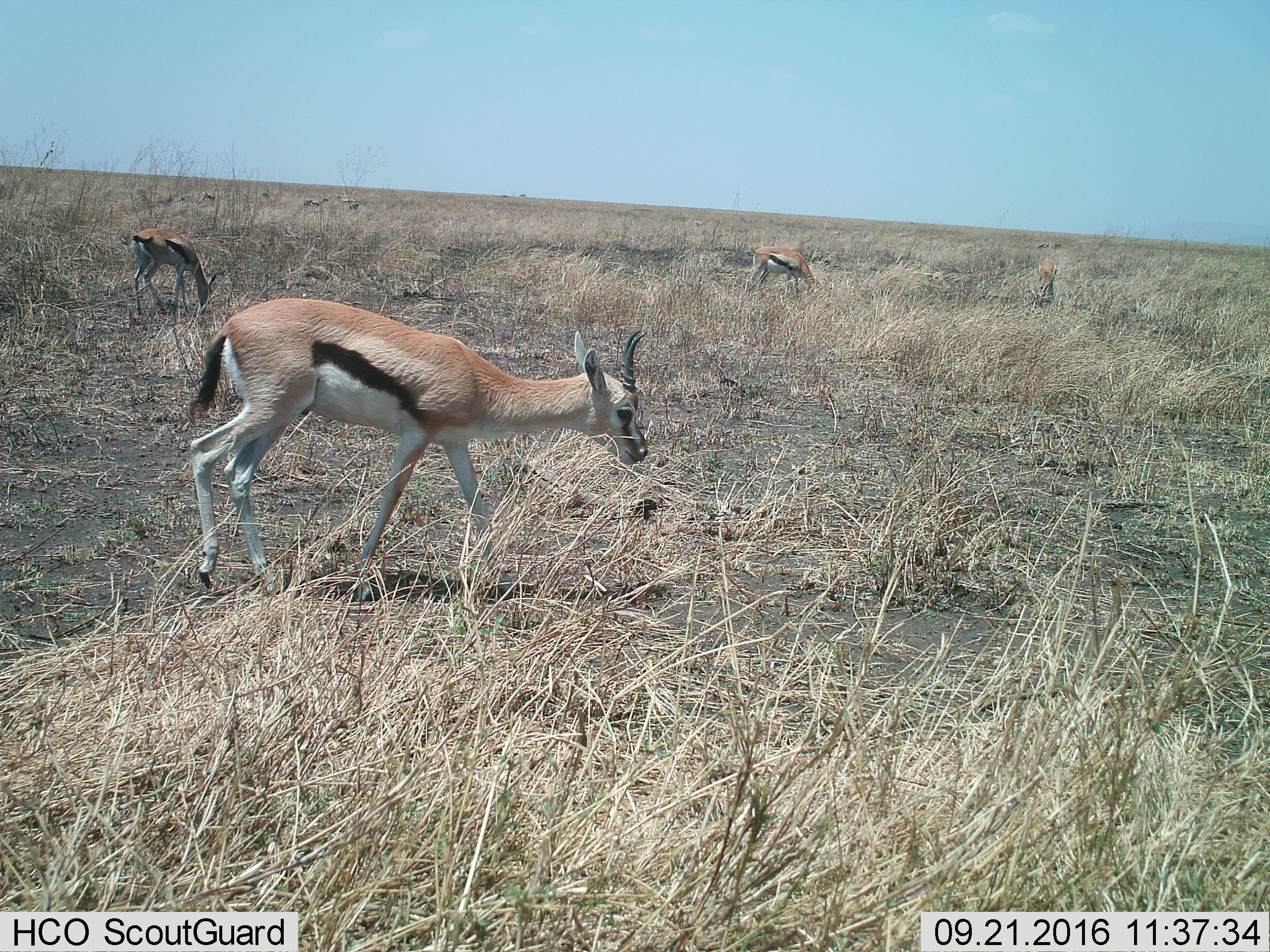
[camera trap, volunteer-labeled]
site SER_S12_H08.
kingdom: Animalia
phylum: Chordata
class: Mammalia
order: Artiodactyla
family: Bovidae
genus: Eudorcas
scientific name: Eudorcas thomsonii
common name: thomson's gazelle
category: gazellethomsons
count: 9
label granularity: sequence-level